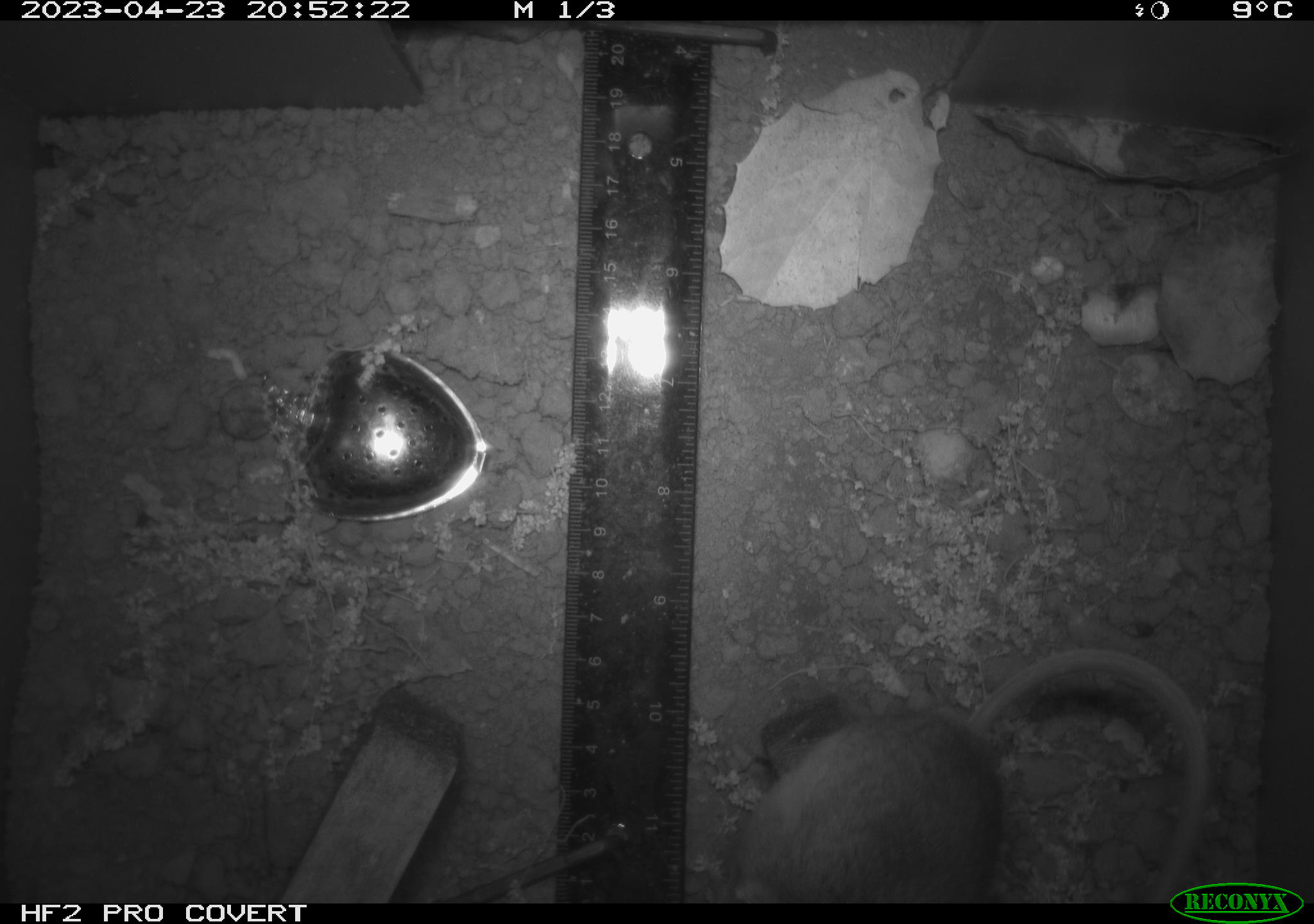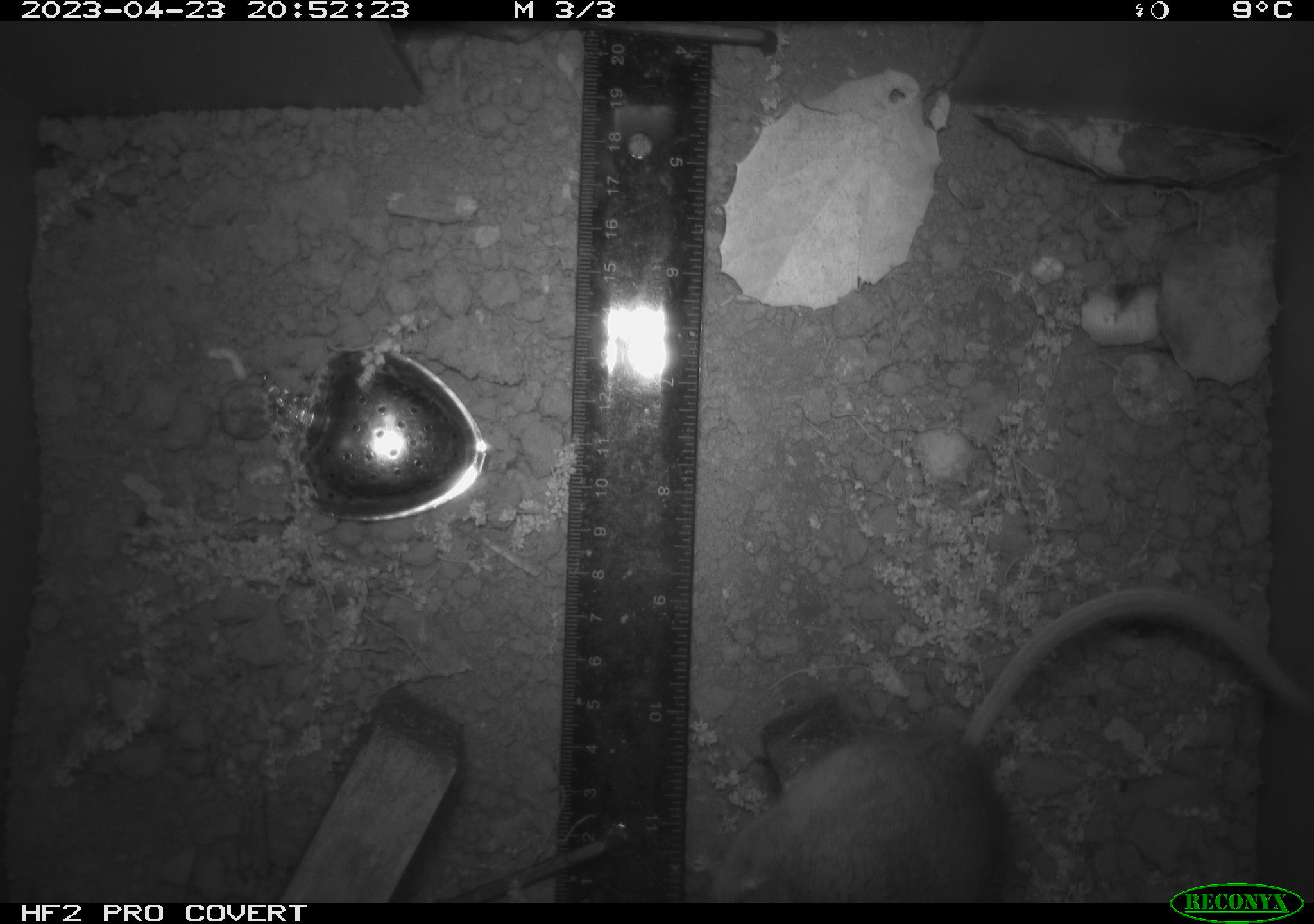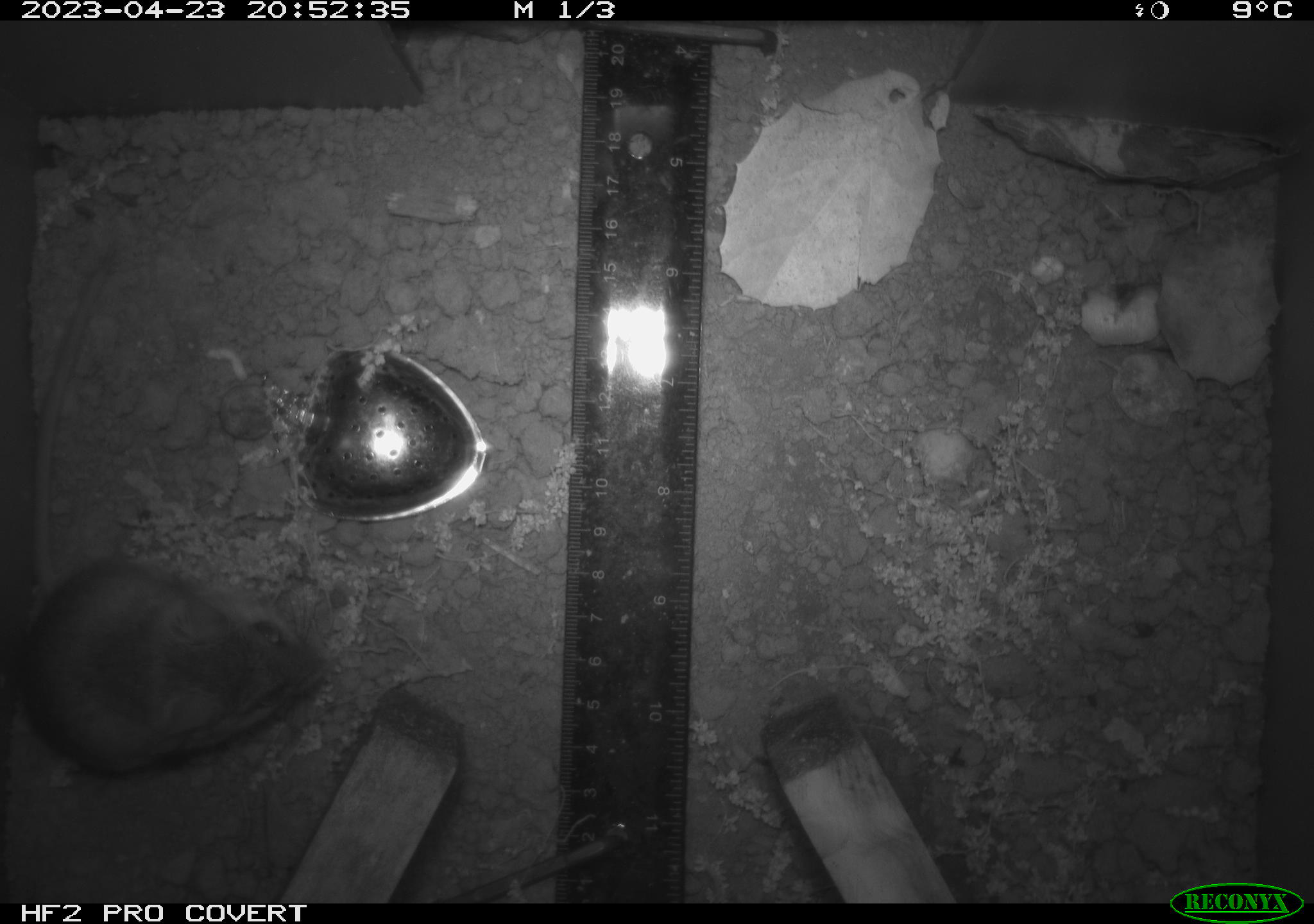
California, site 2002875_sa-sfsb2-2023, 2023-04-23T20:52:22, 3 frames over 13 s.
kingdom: Animalia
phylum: Chordata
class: Mammalia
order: Rodentia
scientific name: Rodentia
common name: mouse species